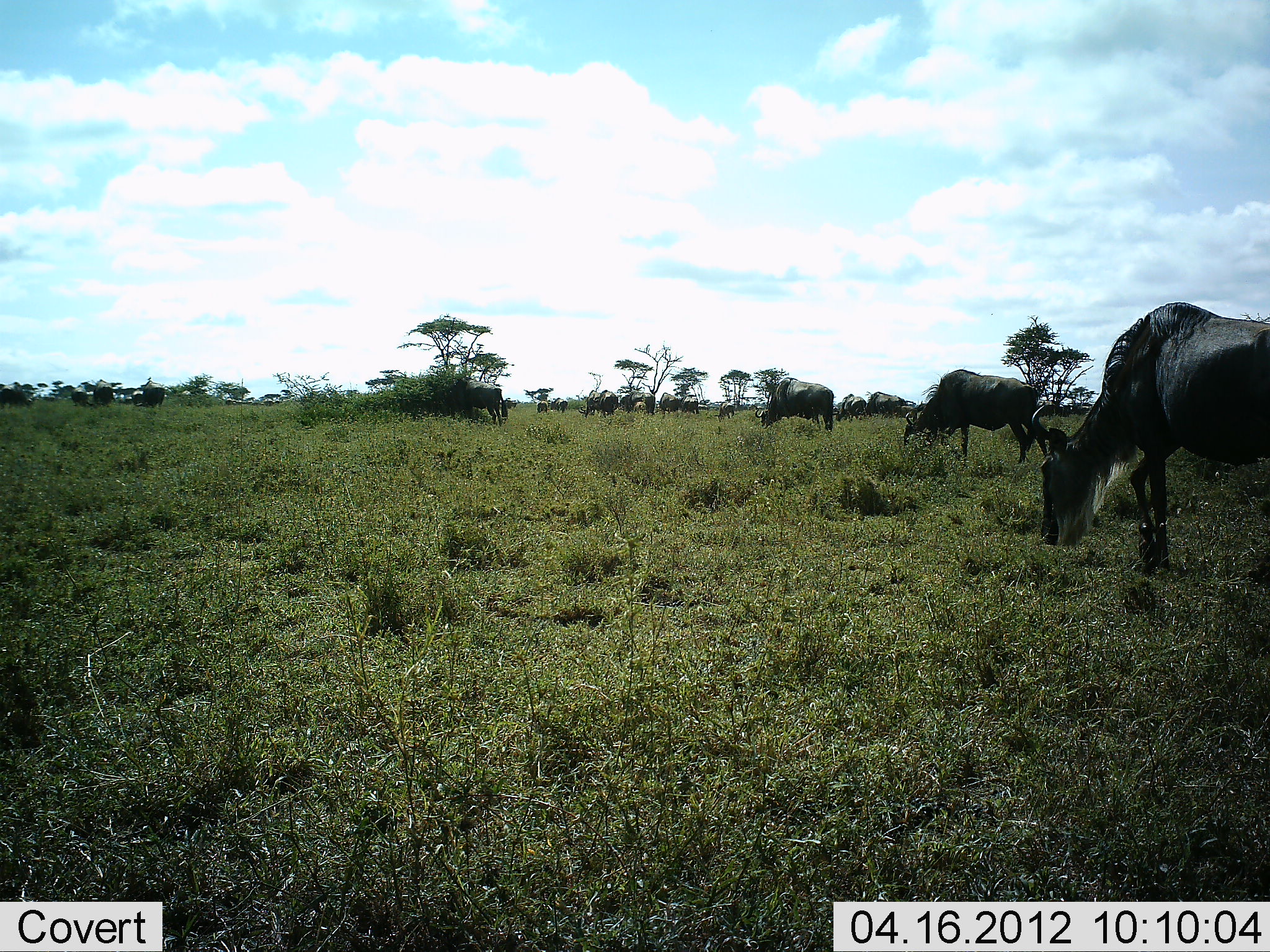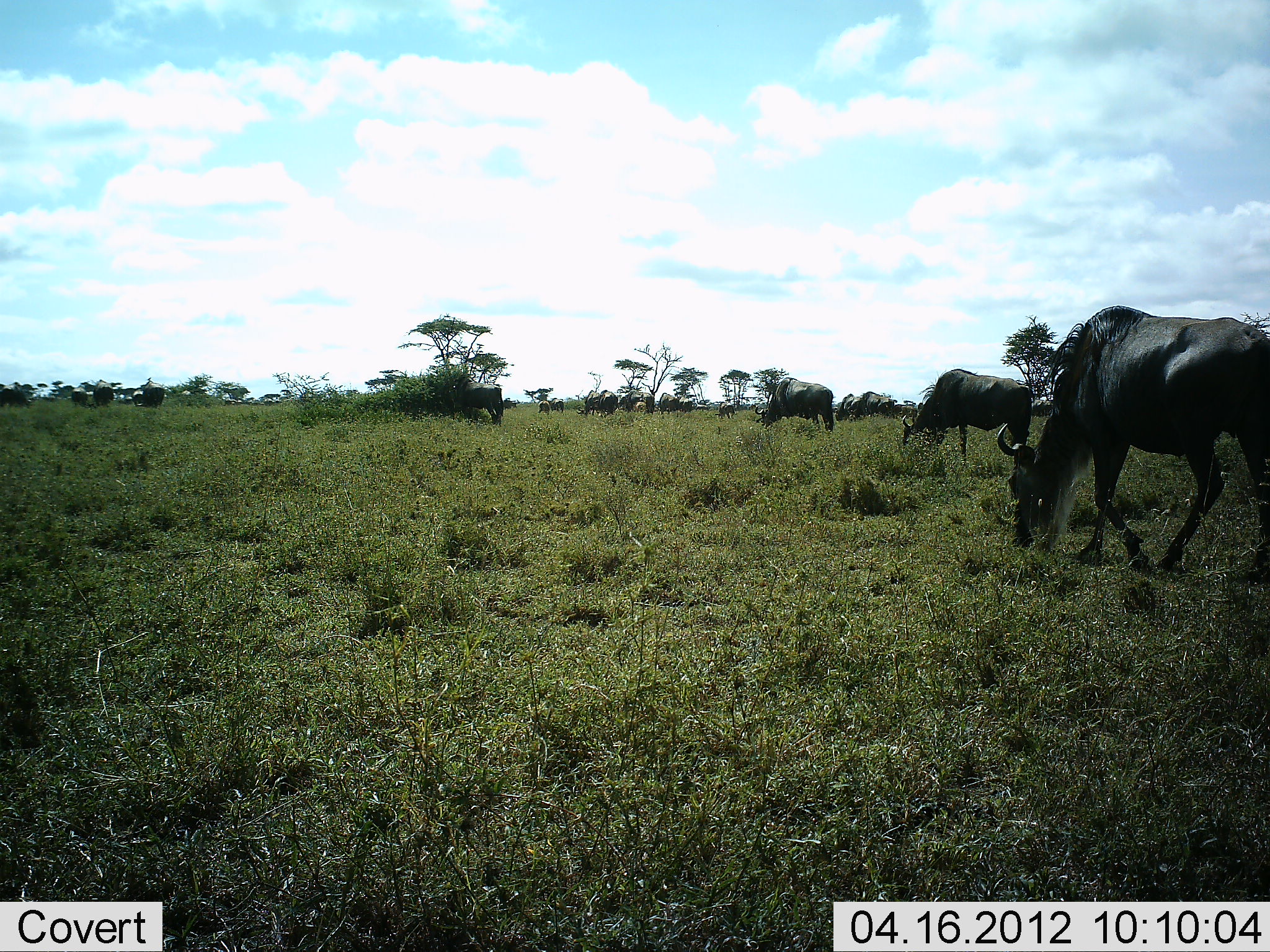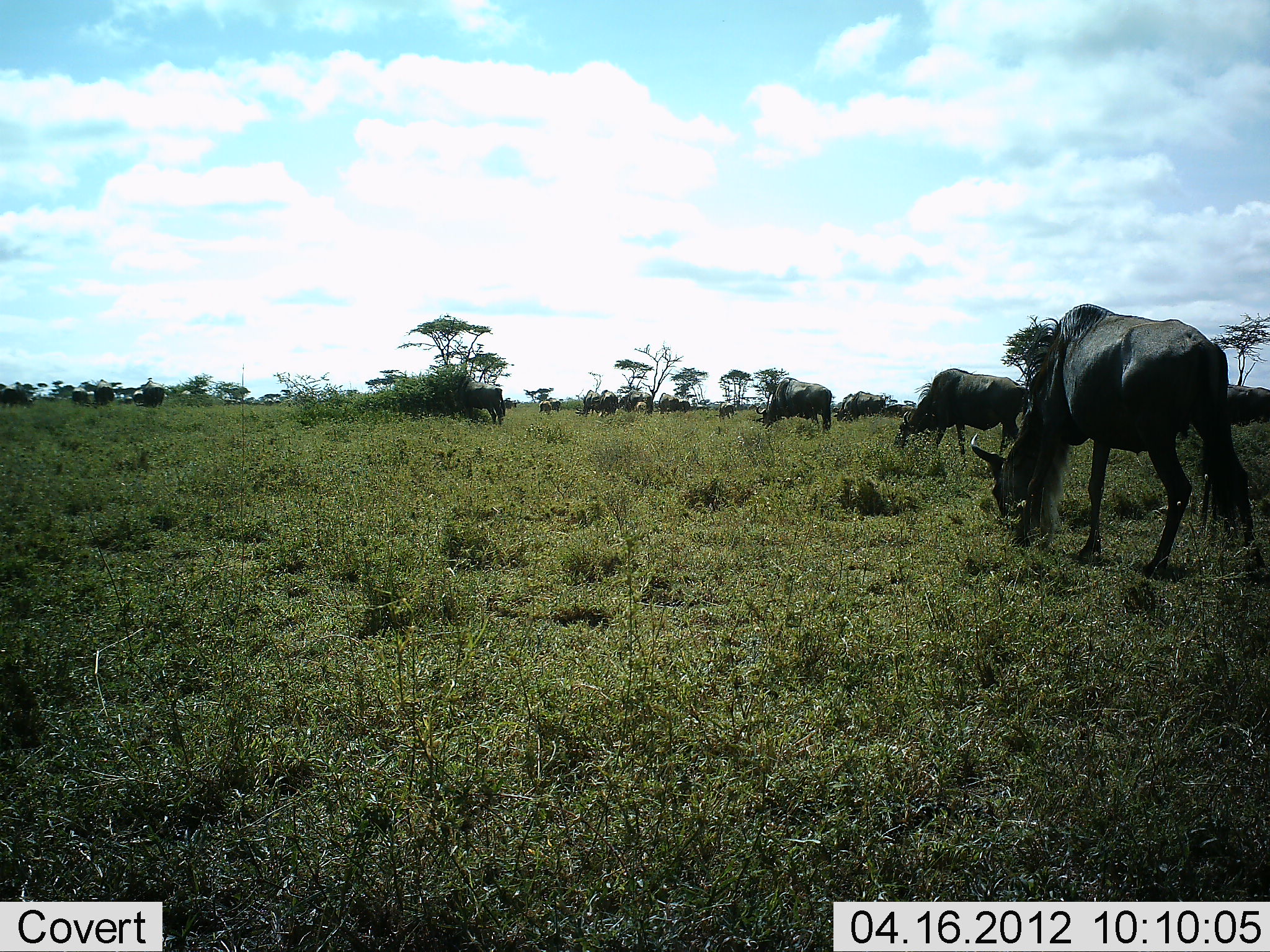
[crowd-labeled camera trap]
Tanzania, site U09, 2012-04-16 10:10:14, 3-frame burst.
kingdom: Animalia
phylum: Chordata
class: Mammalia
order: Artiodactyla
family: Bovidae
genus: Connochaetes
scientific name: Connochaetes taurinus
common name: blue wildebeest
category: wildebeest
Wildebeest (blue wildebeest) (Connochaetes taurinus), count 11-50. Behavior (volunteer vote fractions): standing 23%, resting 0%, moving 38%, interacting 0%. Young present (vote fraction): 0%. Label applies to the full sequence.